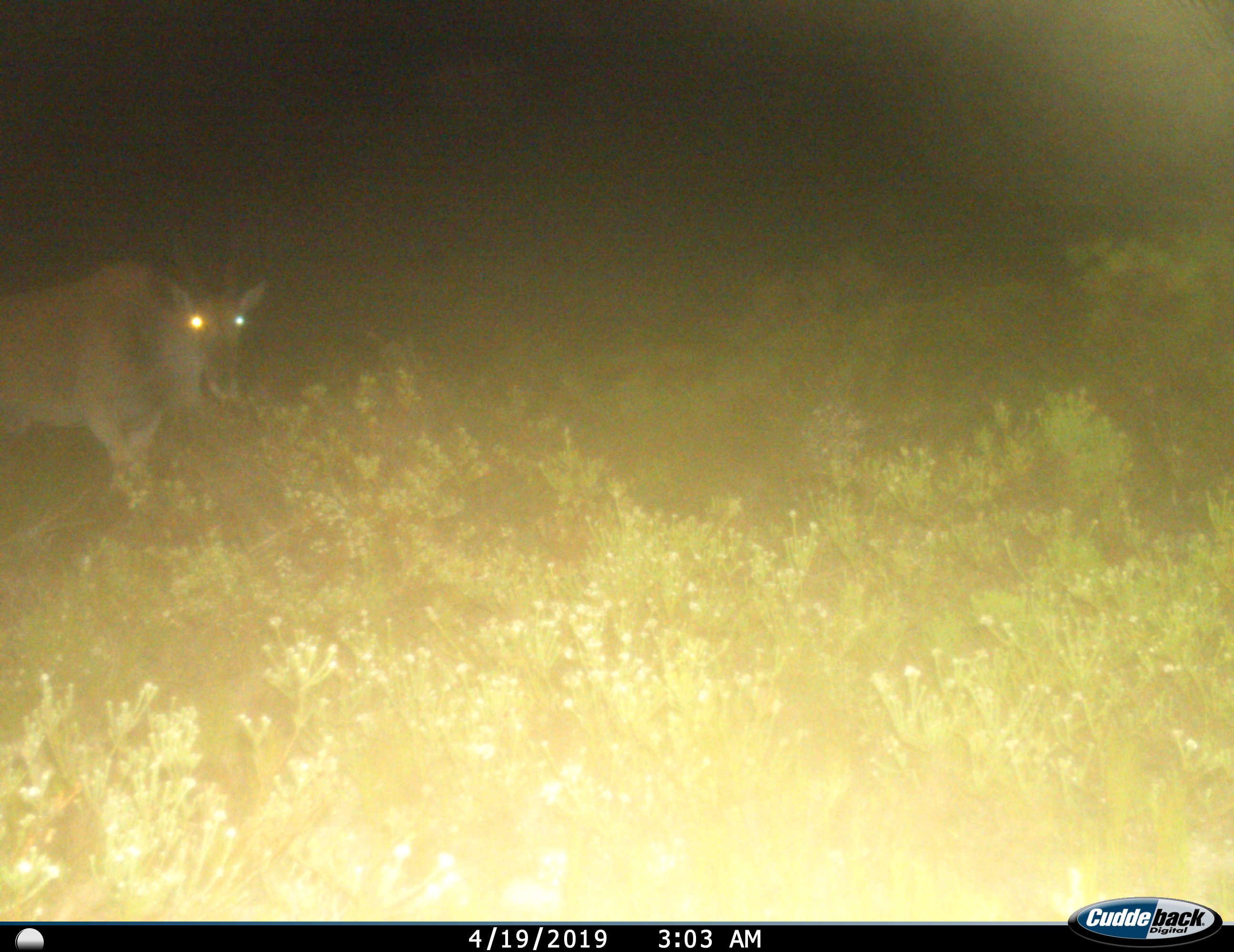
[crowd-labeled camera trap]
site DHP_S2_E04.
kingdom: Animalia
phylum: Chordata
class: Mammalia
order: Artiodactyla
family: Bovidae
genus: Tragelaphus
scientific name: Tragelaphus oryx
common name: eland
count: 1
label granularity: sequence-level